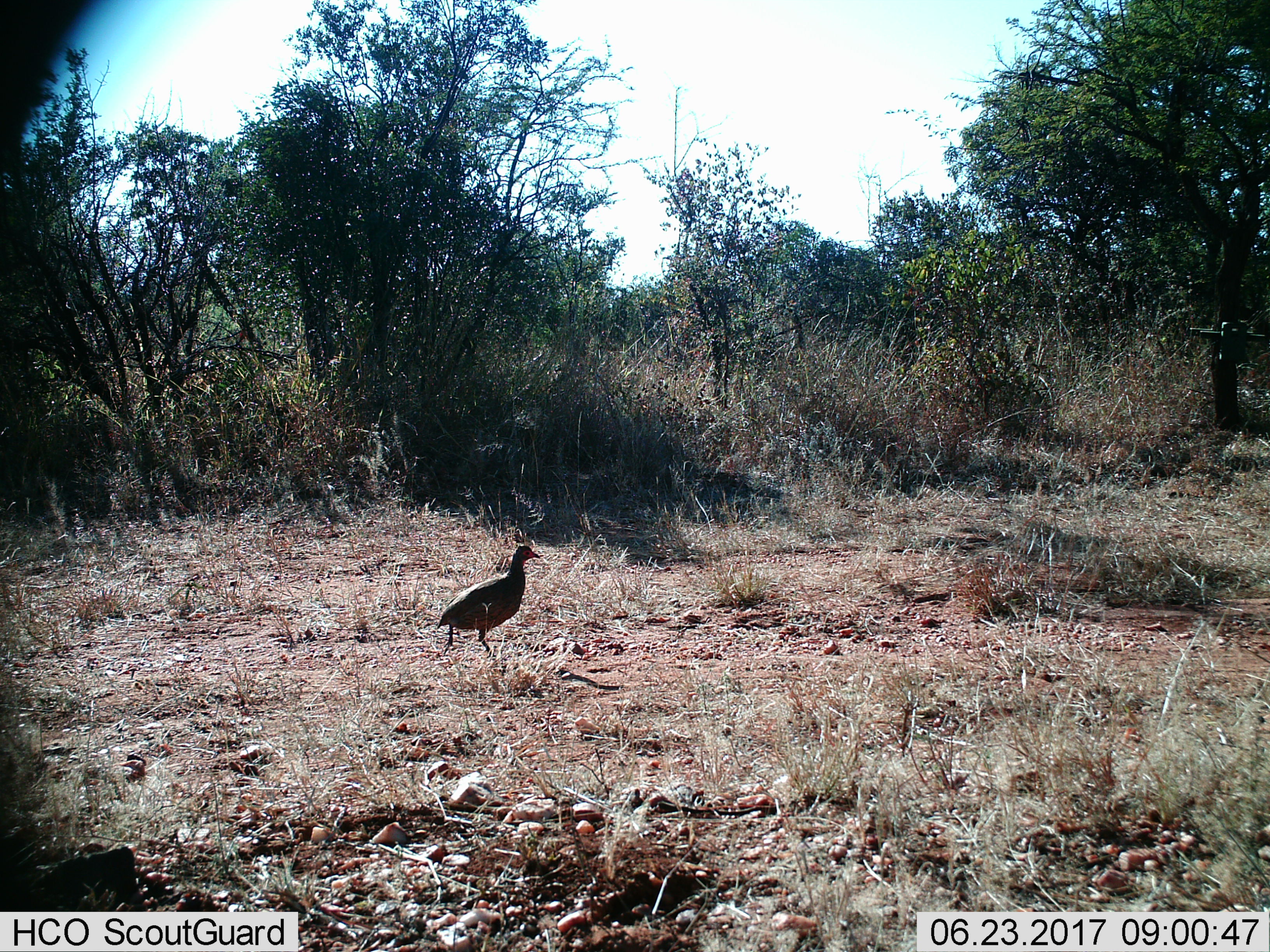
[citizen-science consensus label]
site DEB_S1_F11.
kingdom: Animalia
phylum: Chordata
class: Aves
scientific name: Aves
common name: bird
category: birdother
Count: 1.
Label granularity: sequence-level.